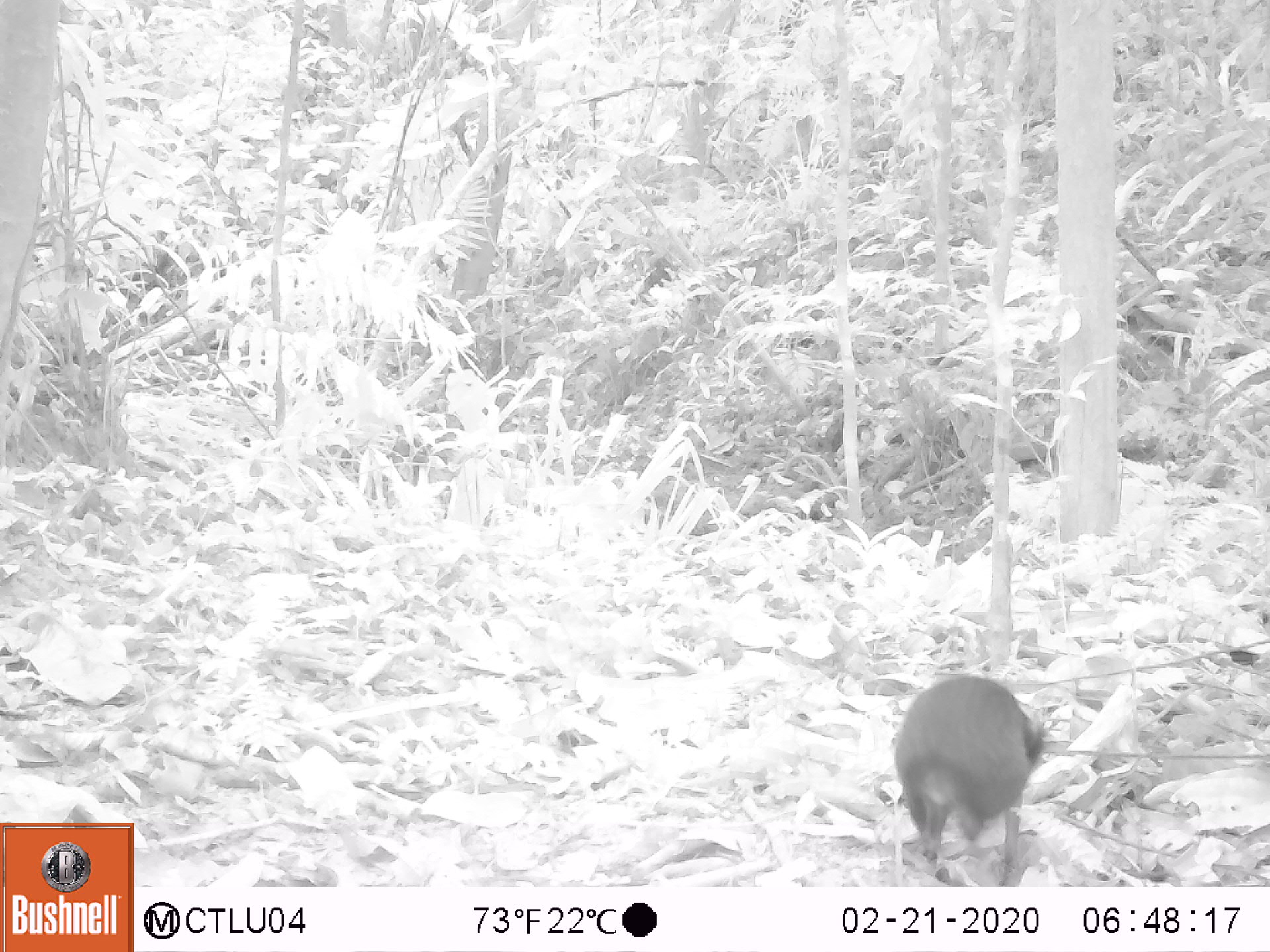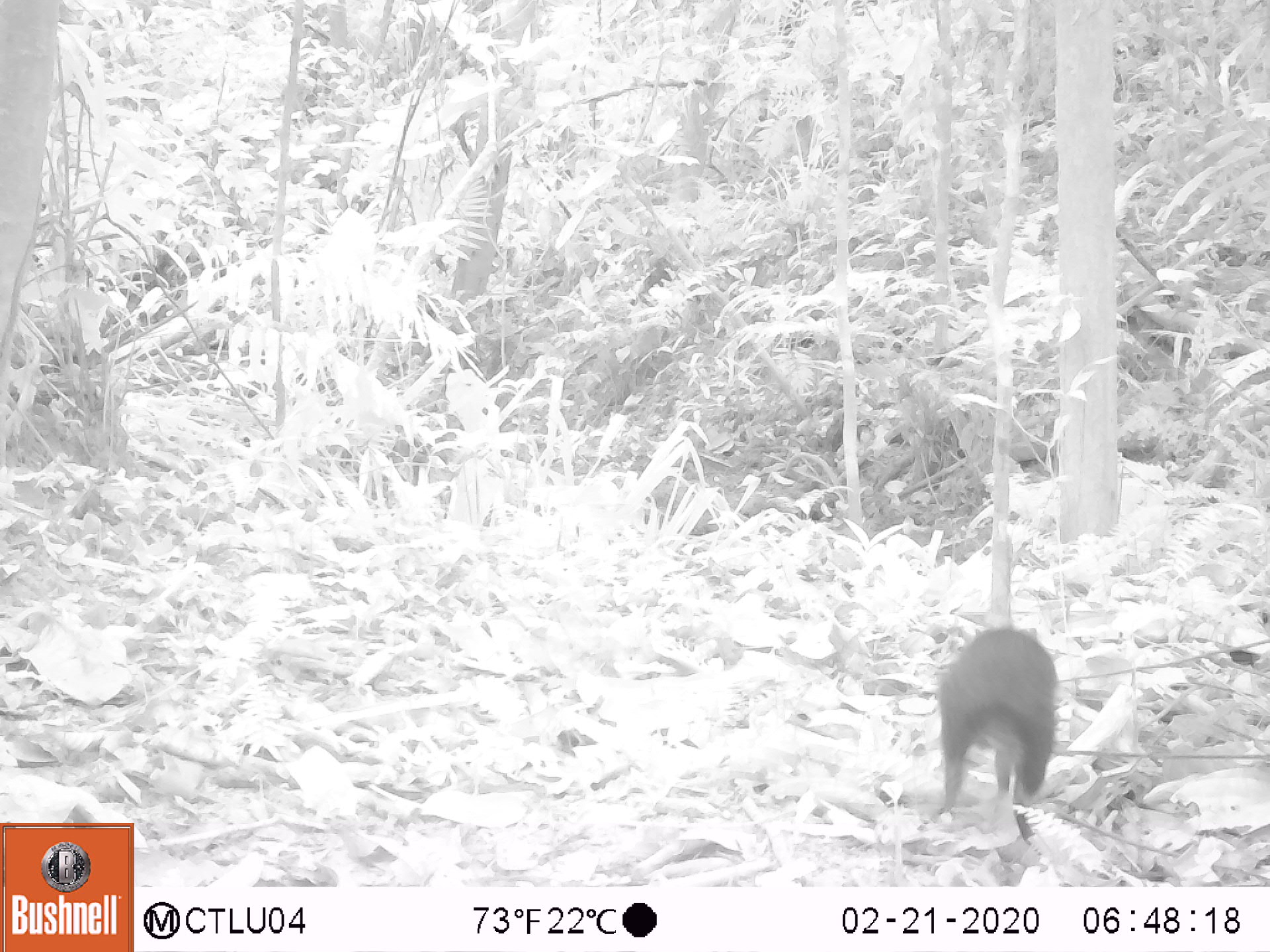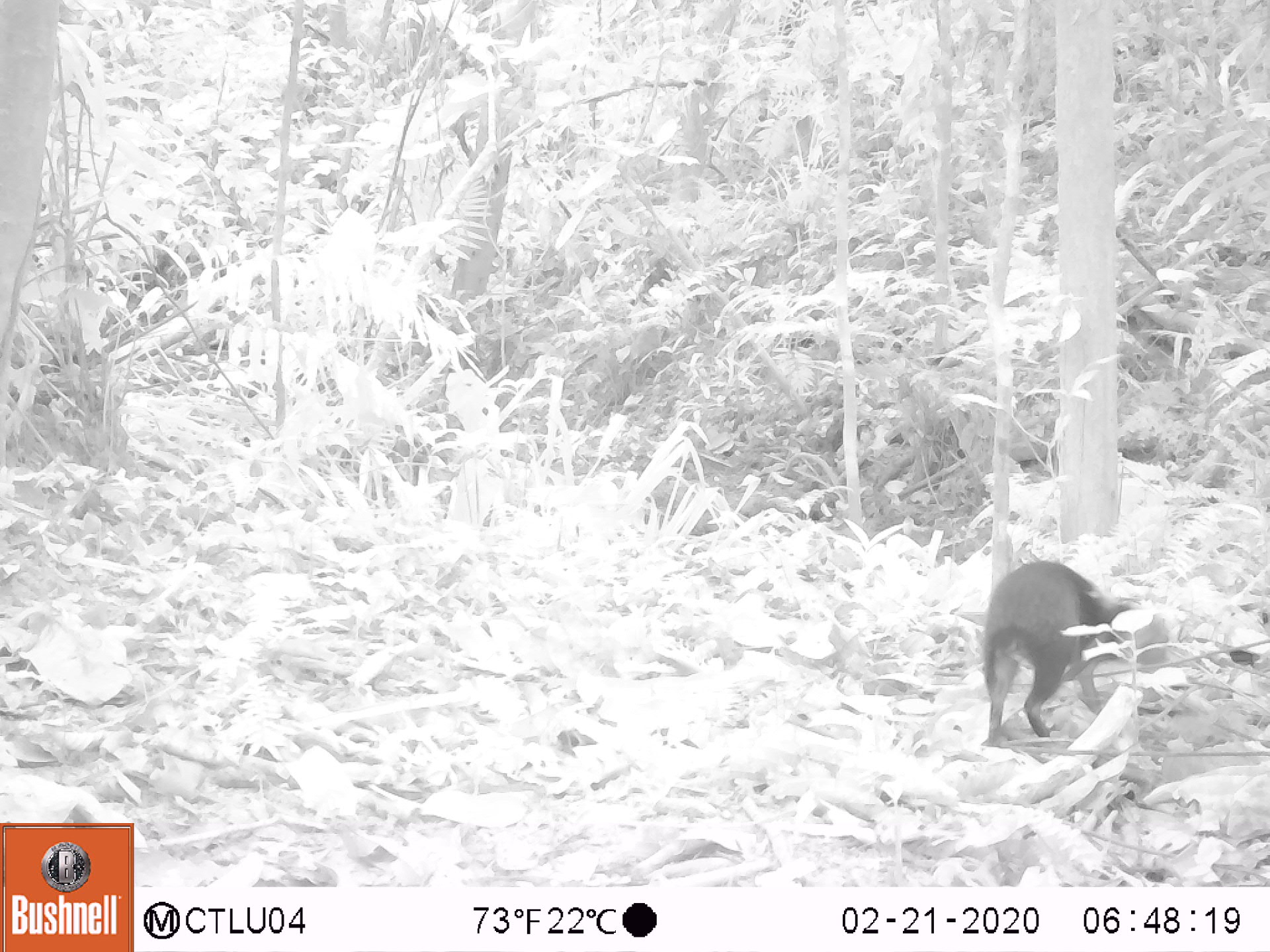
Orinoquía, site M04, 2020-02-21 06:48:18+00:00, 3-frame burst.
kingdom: Animalia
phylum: Chordata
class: Mammalia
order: Rodentia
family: Dasyproctidae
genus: Dasyprocta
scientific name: Dasyprocta fuliginosa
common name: black agouti